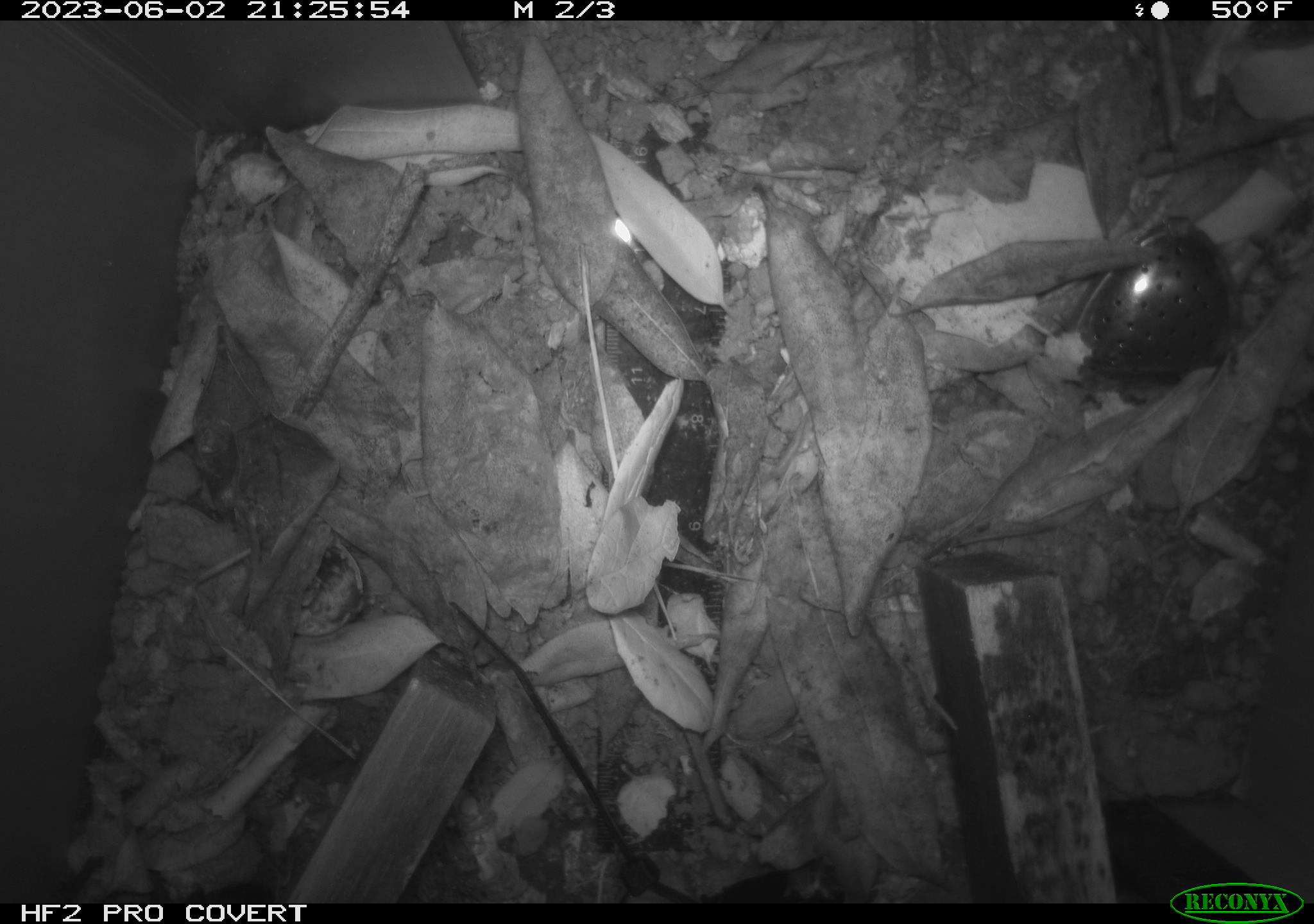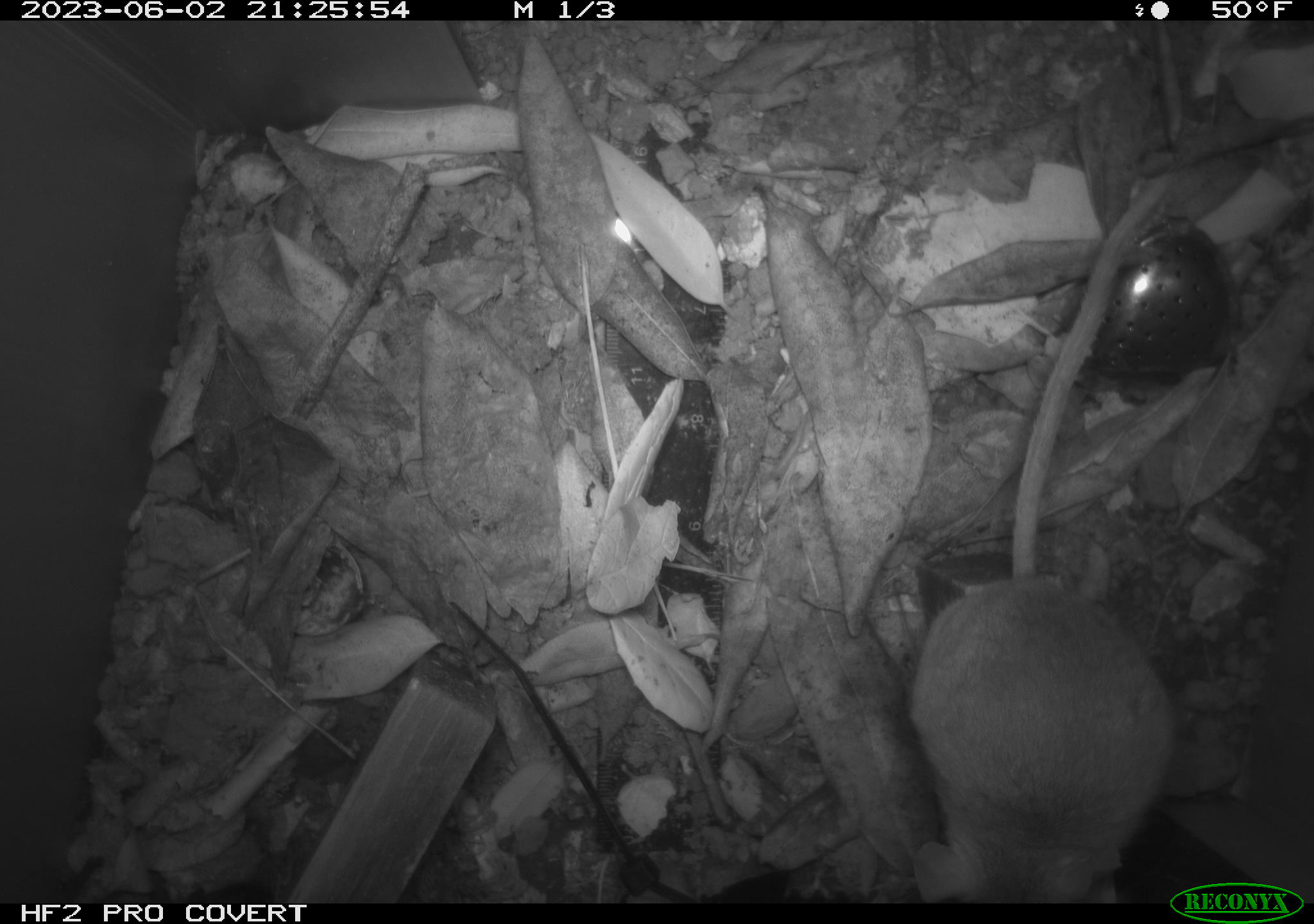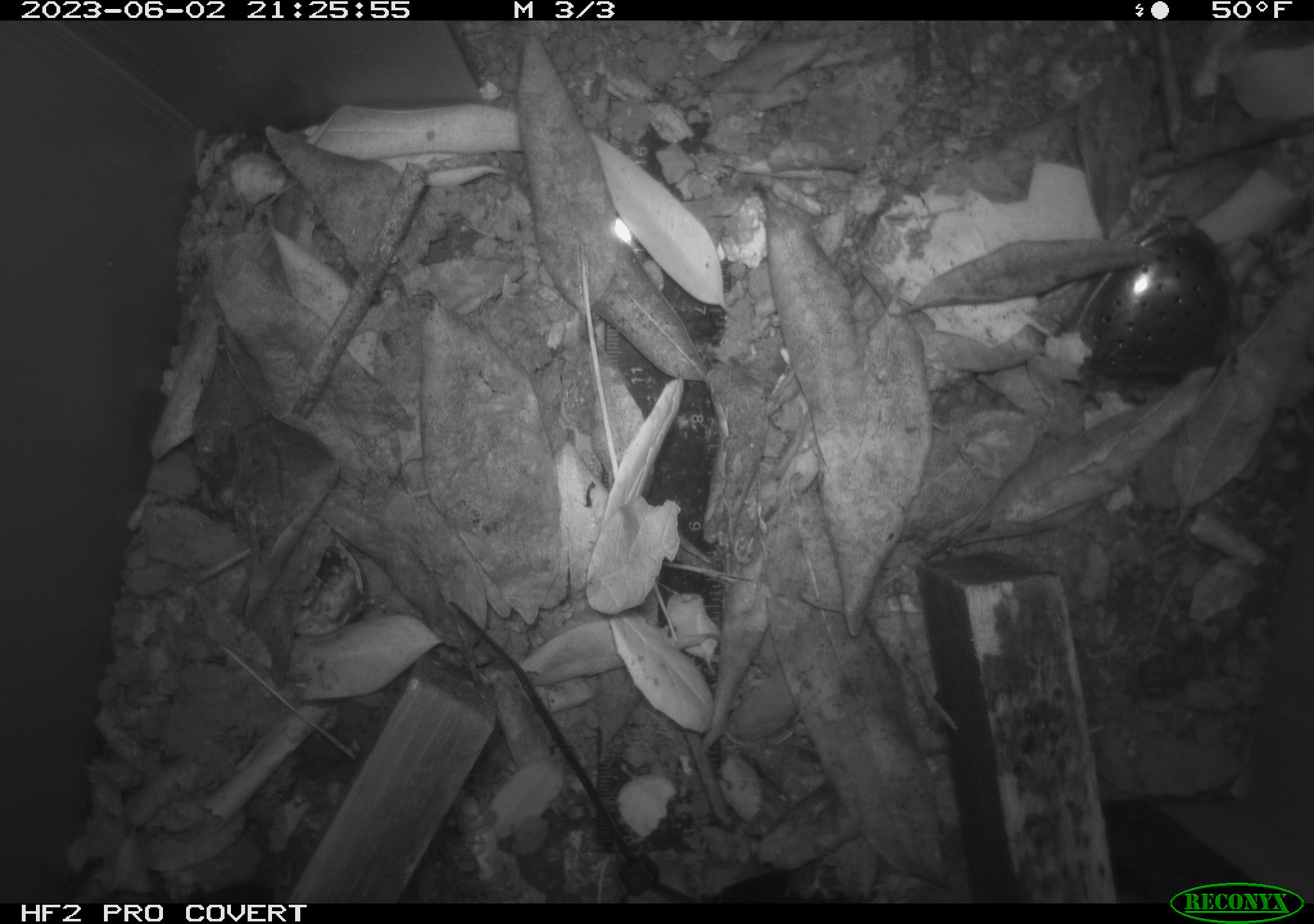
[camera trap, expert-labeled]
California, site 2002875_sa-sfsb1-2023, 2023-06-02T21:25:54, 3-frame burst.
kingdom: Animalia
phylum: Chordata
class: Mammalia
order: Rodentia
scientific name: Rodentia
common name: mouse species